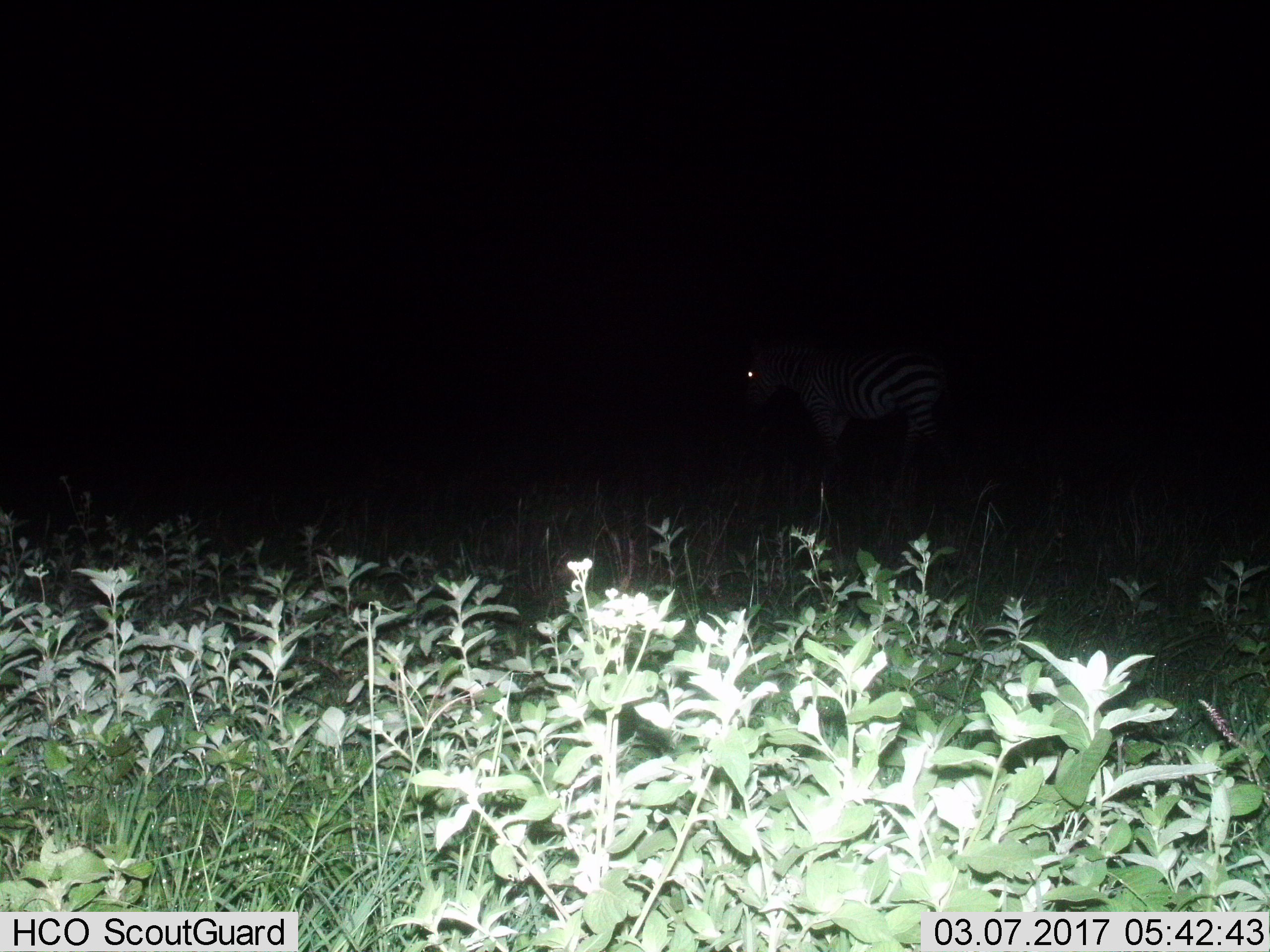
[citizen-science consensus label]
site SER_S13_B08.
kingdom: Animalia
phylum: Chordata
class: Mammalia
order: Perissodactyla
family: Equidae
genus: Equus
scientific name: Equus quagga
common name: plains zebra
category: zebraplains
Zebraplains (plains zebra) (Equus quagga), count 1. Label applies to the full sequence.